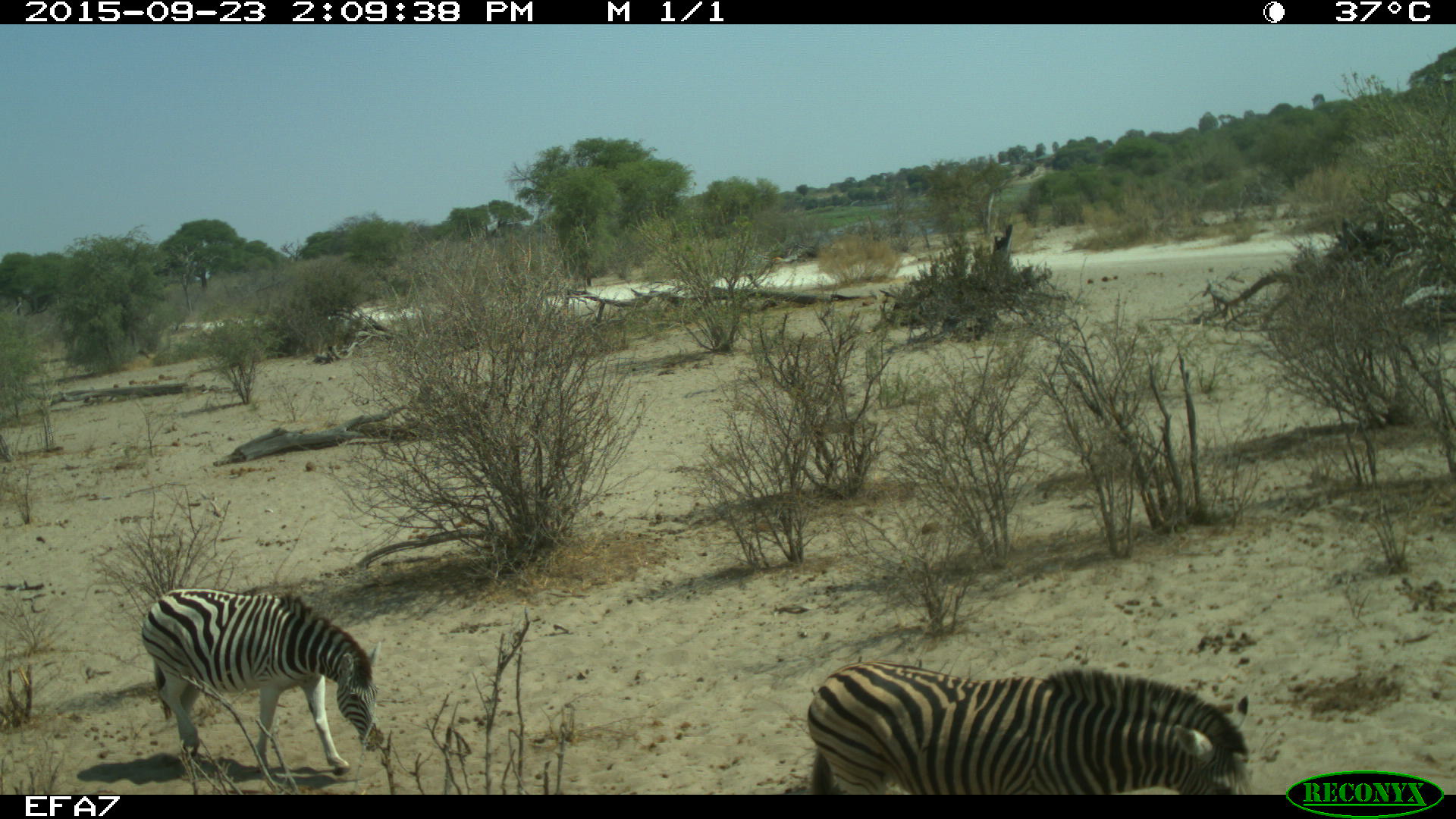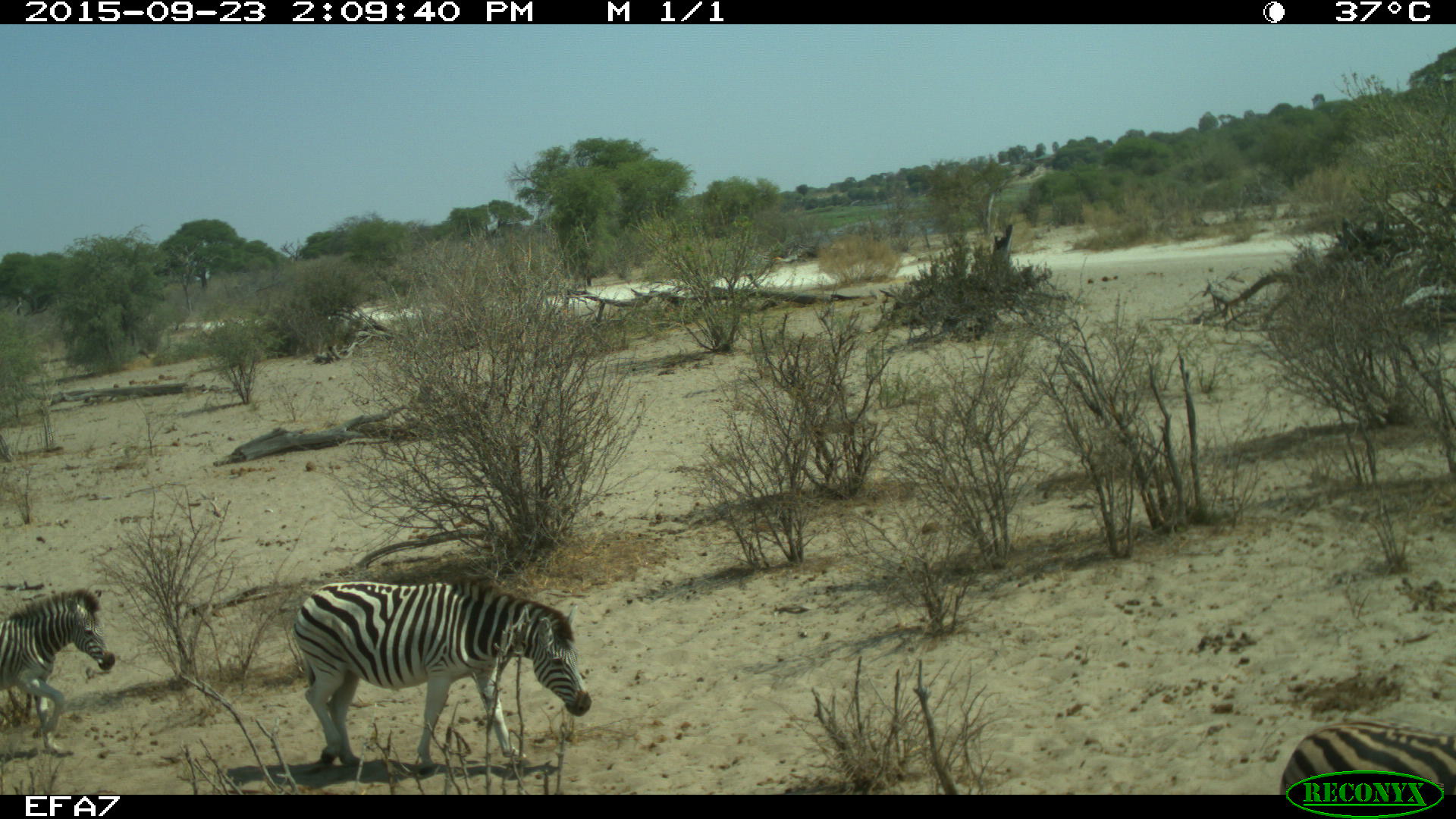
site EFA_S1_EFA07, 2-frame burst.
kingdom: Animalia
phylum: Chordata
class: Mammalia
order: Perissodactyla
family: Equidae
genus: Equus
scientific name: Equus quagga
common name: plains zebra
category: zebraplains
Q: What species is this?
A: Zebraplains (plains zebra) (Equus quagga).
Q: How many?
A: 3.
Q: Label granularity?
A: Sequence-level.